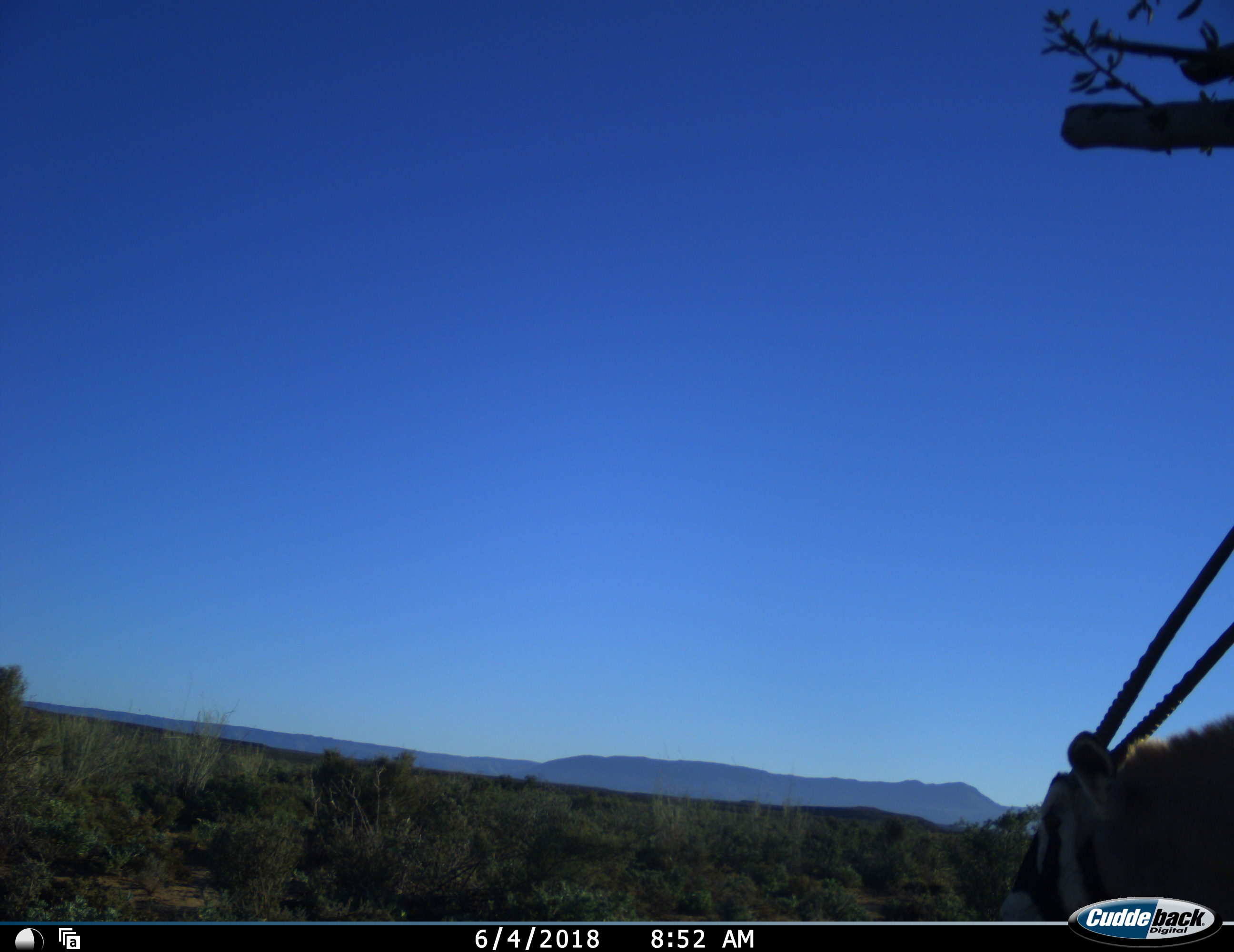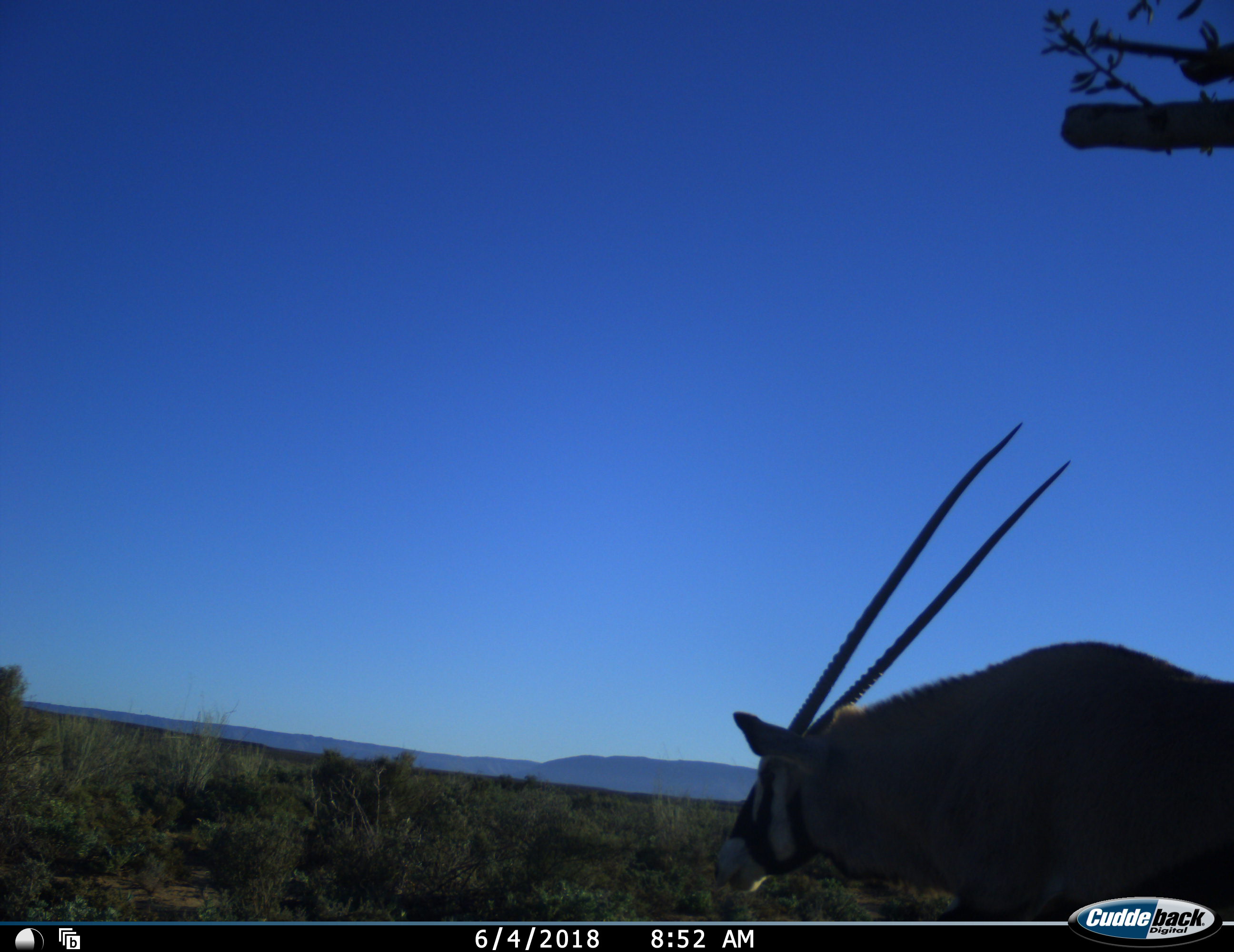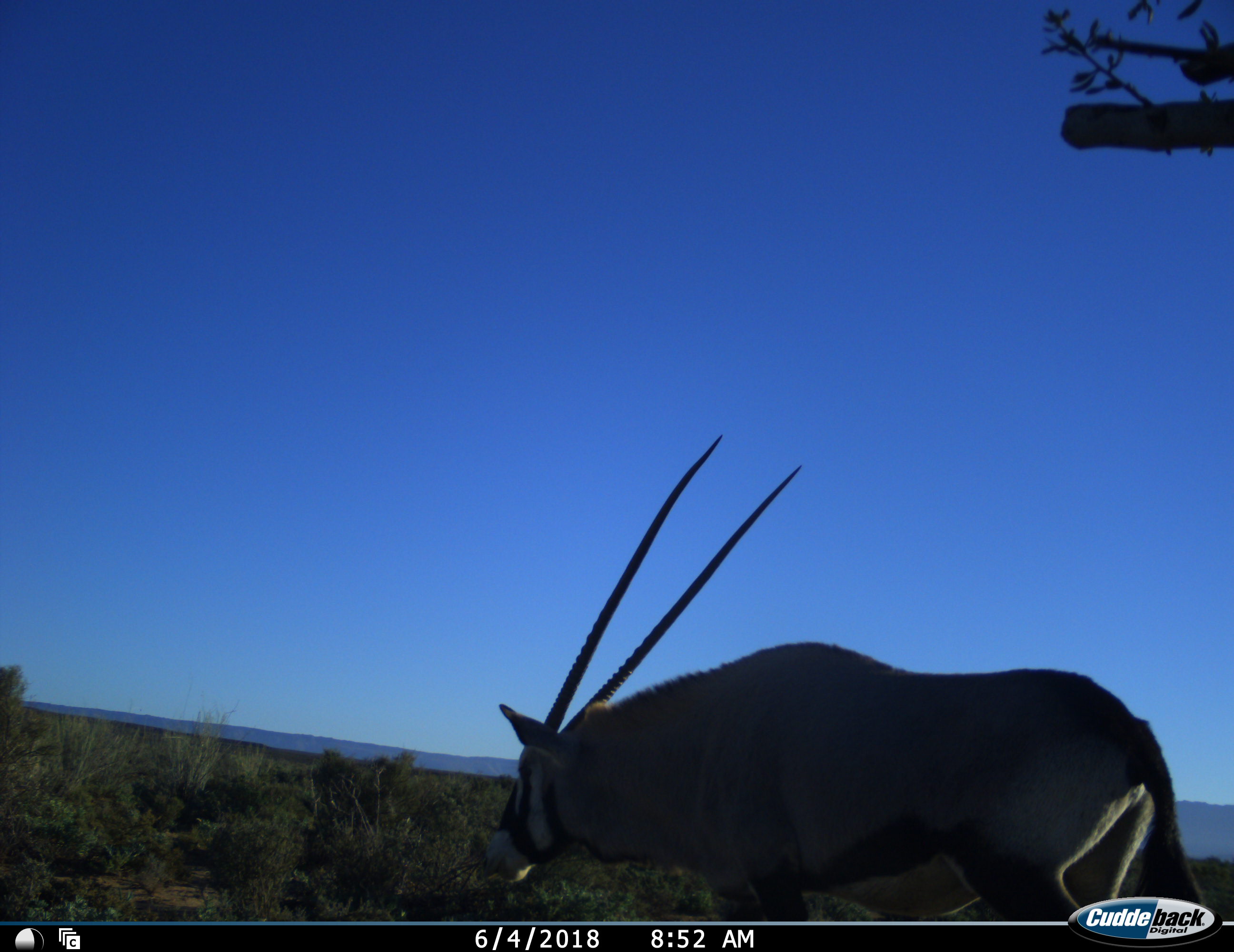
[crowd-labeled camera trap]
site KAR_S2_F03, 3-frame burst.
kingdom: Animalia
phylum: Chordata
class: Mammalia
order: Artiodactyla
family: Bovidae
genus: Oryx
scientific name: Oryx gazella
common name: gemsbok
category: oryx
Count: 1.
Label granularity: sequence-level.